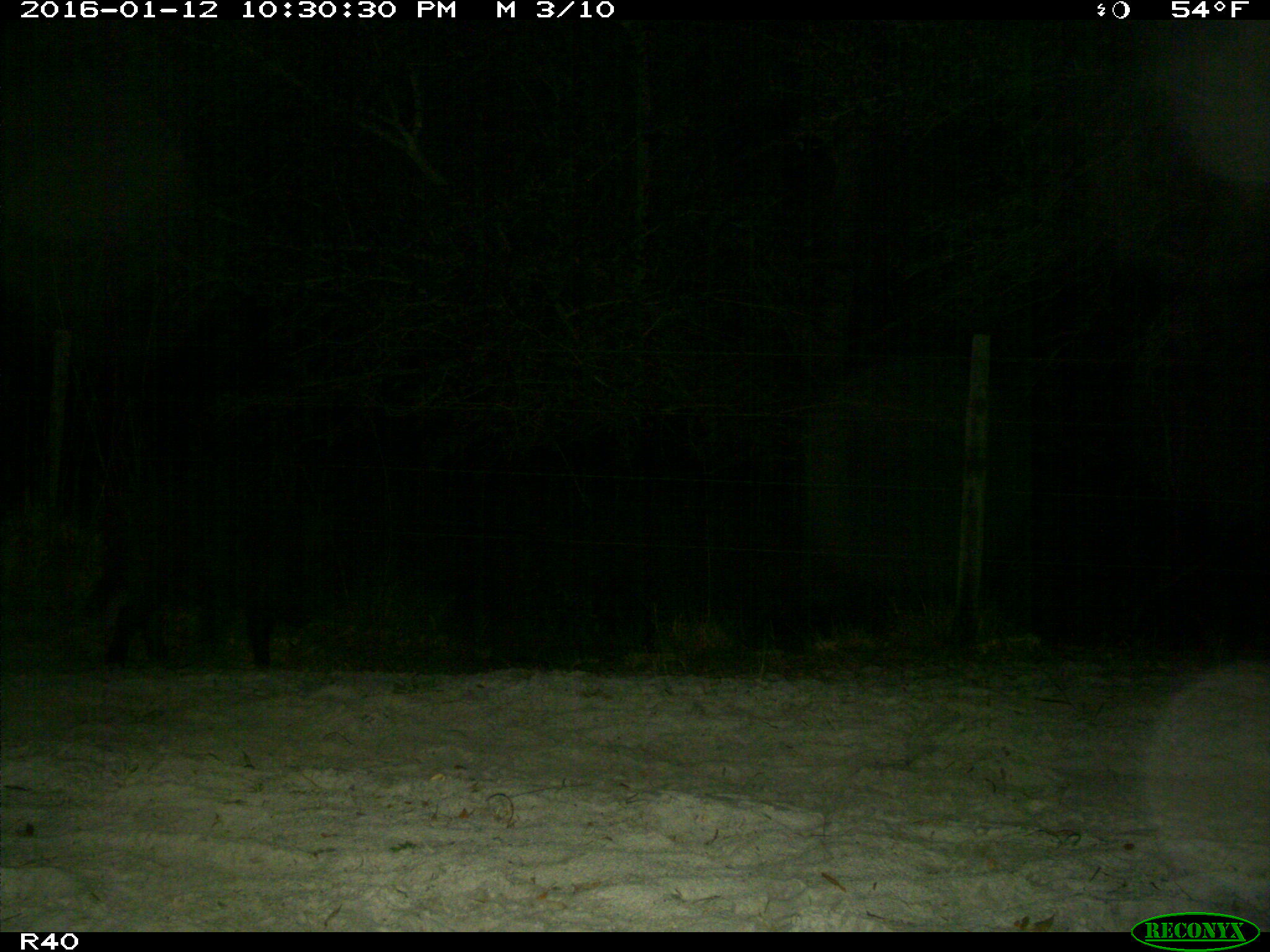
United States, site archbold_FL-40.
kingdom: Animalia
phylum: Chordata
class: Mammalia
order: Artiodactyla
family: Suidae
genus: Sus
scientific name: Sus scrofa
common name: wild boar